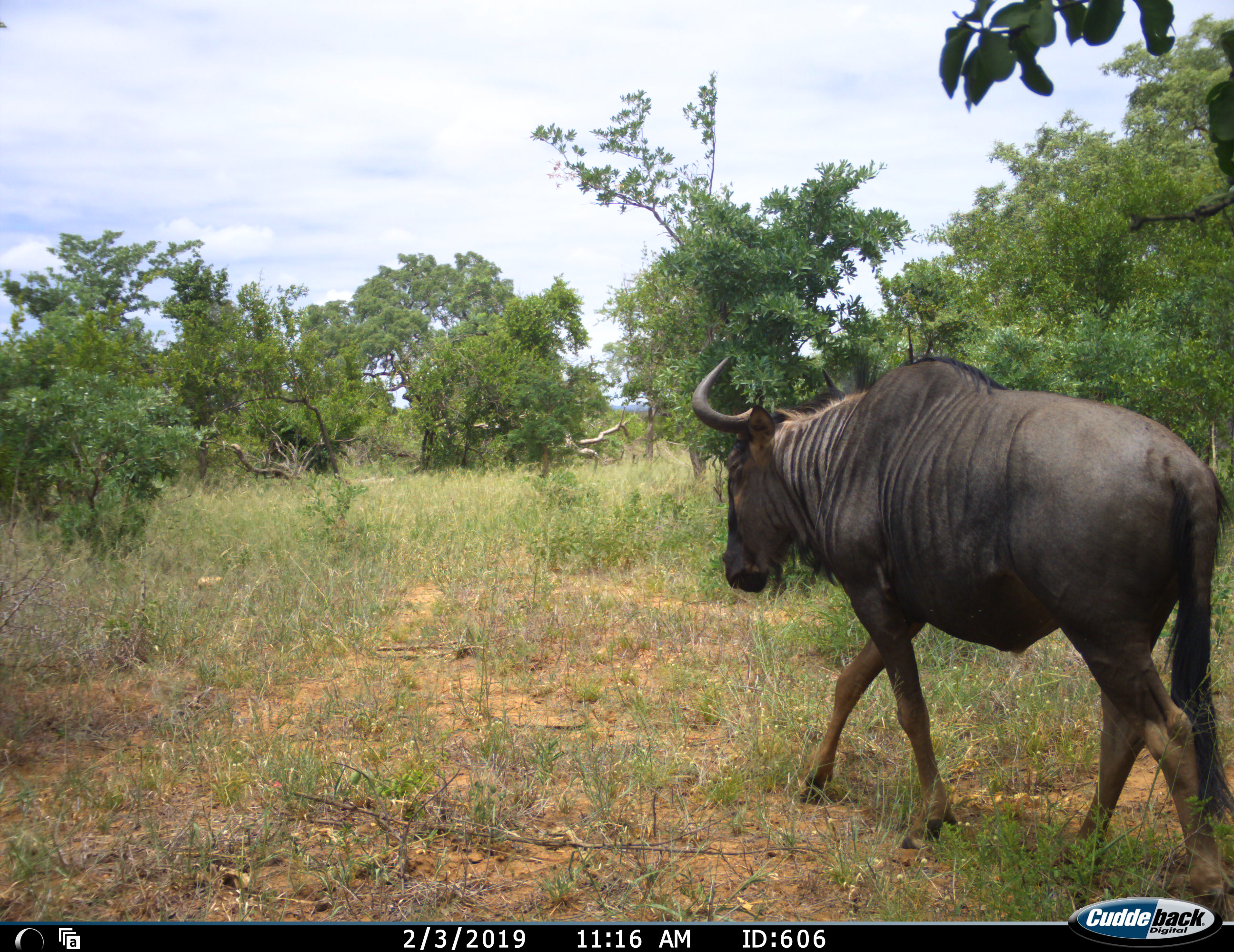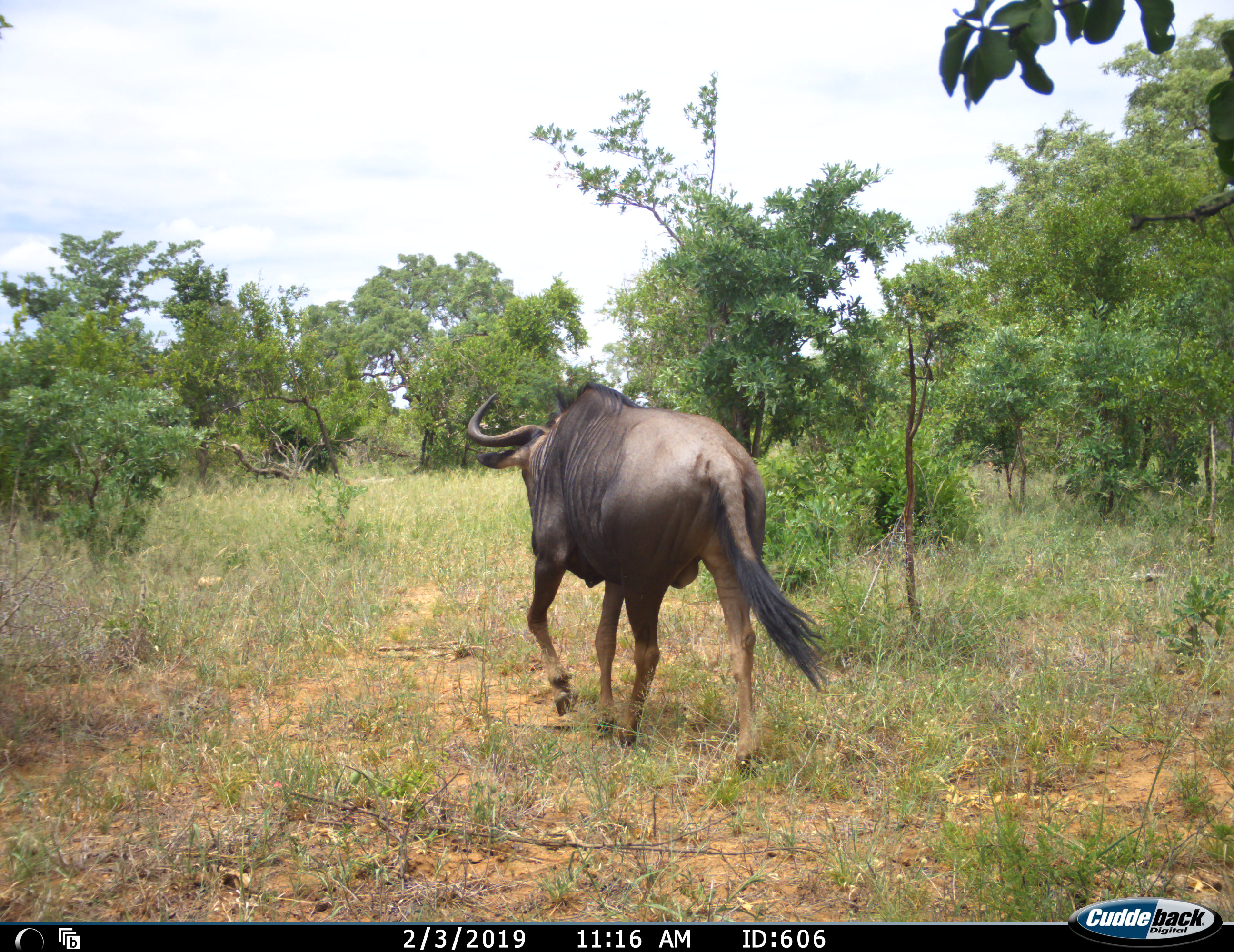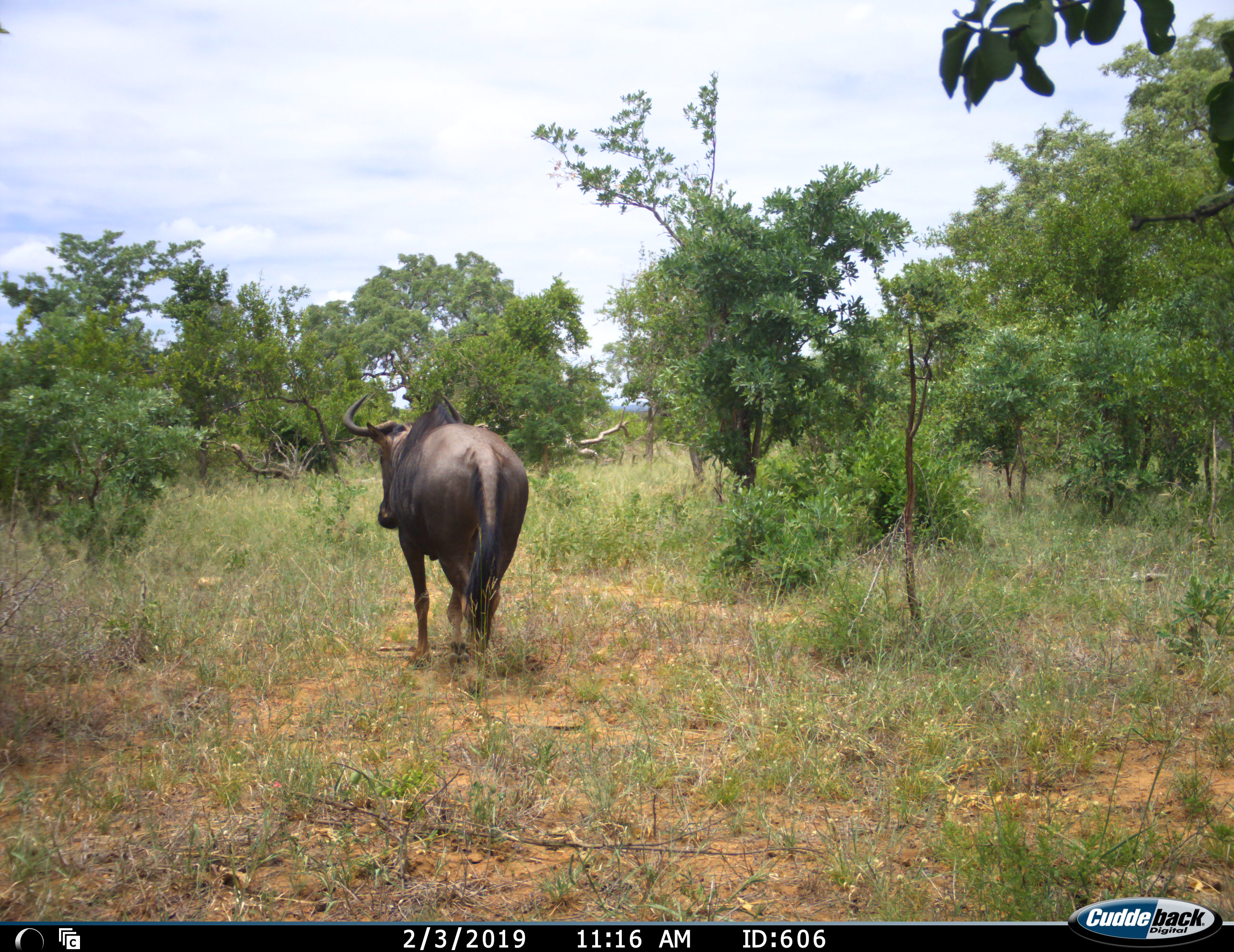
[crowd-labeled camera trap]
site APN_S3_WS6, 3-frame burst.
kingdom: Animalia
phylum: Chordata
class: Mammalia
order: Artiodactyla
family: Bovidae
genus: Connochaetes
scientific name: Connochaetes taurinus taurinus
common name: blue wildebeest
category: wildebeestblue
Wildebeestblue (blue wildebeest) (Connochaetes taurinus taurinus), count 1. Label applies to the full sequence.